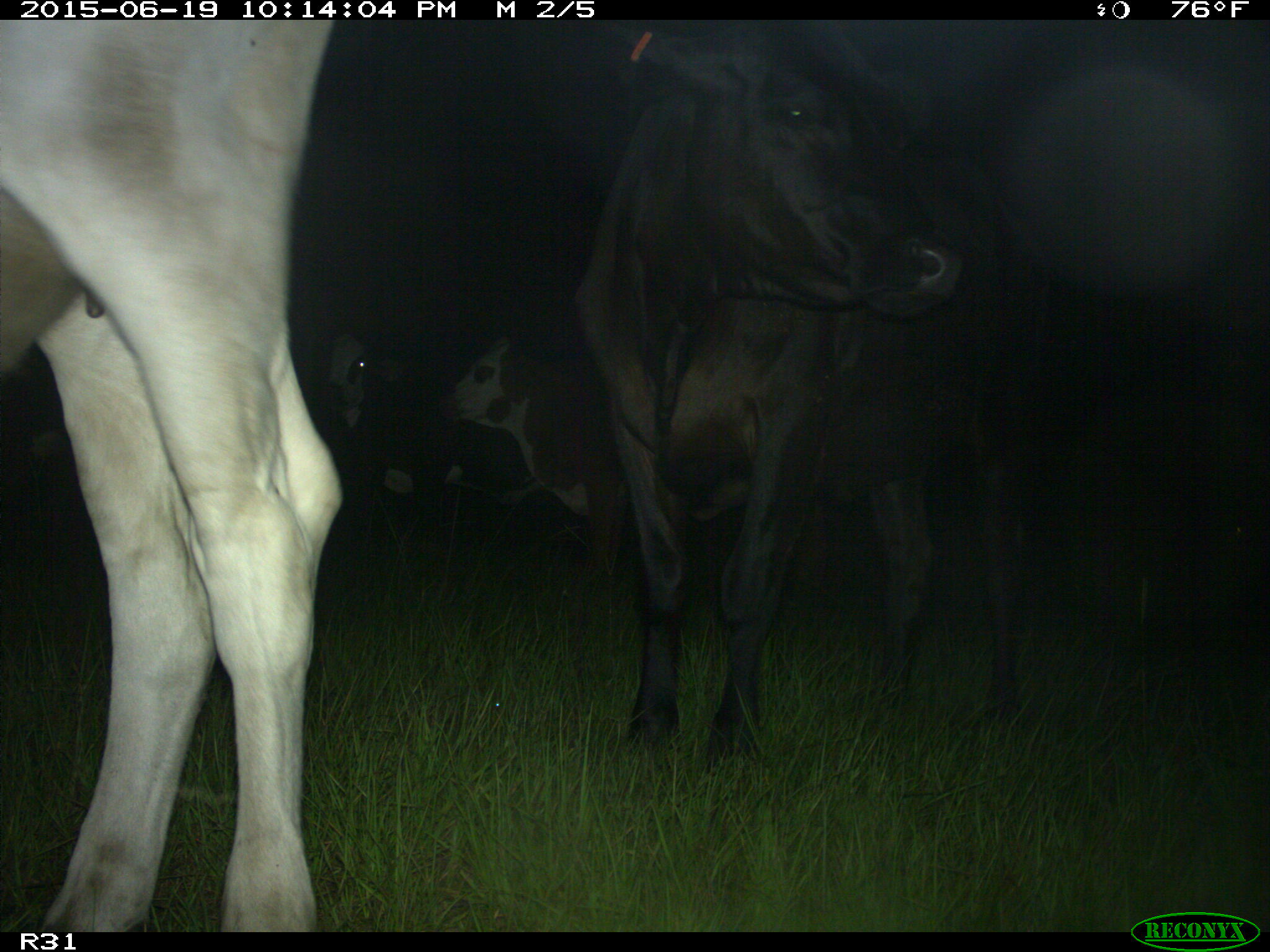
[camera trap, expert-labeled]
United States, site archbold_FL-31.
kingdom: Animalia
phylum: Chordata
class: Mammalia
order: Artiodactyla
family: Bovidae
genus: Bos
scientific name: Bos taurus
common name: domestic cow